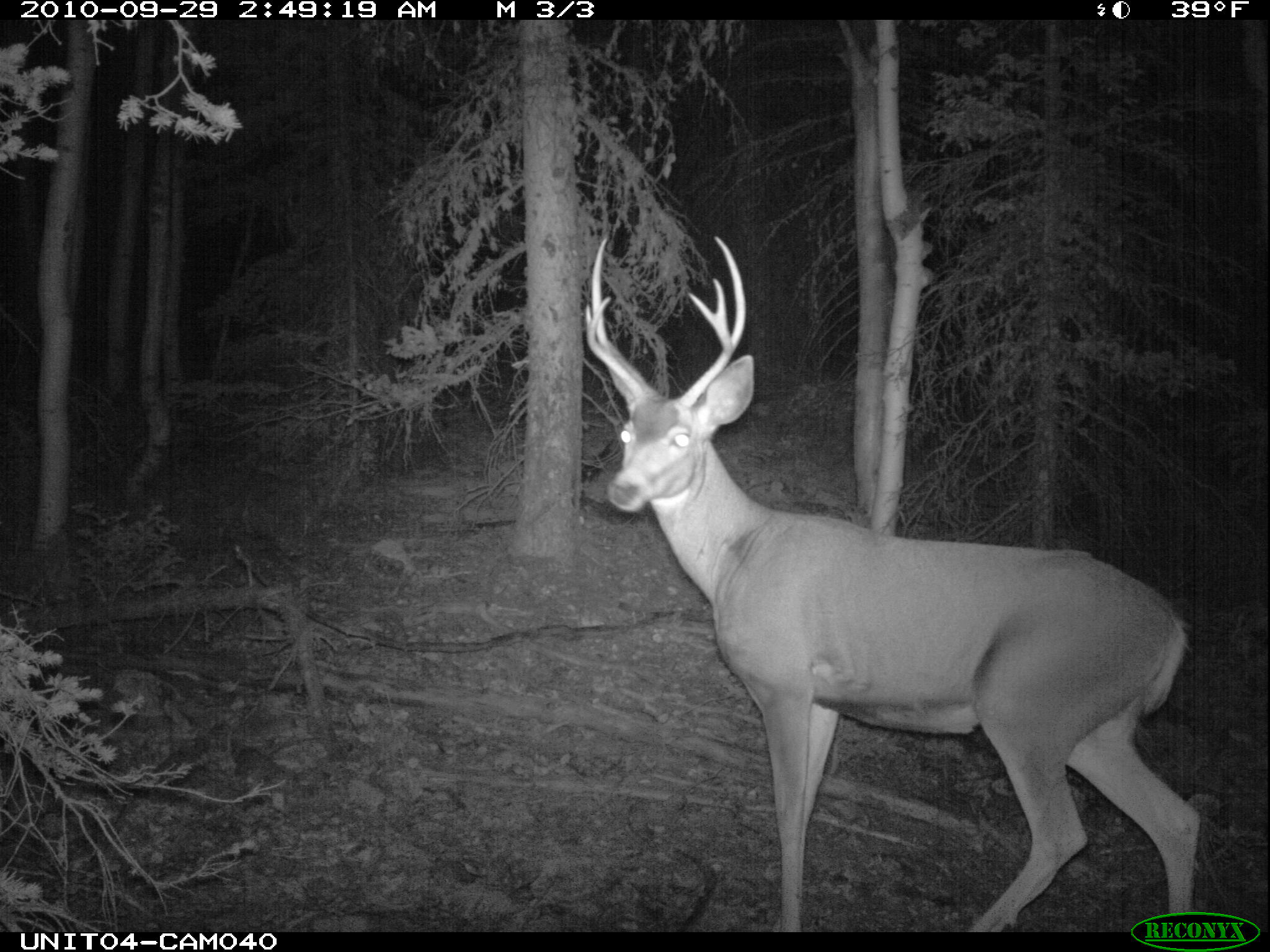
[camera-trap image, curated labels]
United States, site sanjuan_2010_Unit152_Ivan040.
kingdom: Animalia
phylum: Chordata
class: Mammalia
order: Artiodactyla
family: Cervidae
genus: Odocoileus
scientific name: Odocoileus hemionus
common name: mule deer